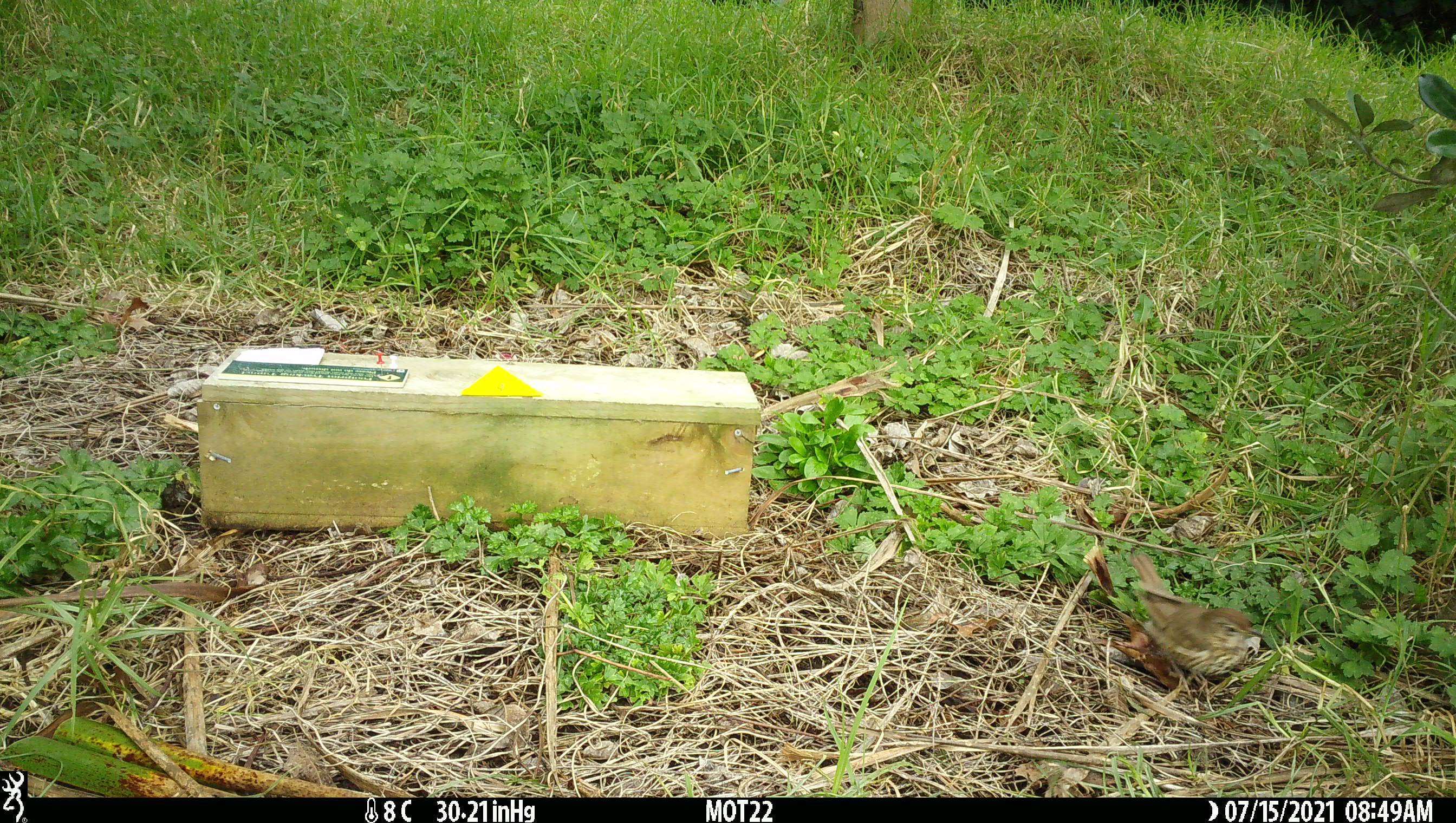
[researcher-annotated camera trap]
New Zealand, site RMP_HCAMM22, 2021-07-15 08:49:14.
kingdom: Animalia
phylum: Chordata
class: Aves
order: Passeriformes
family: Turdidae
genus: Turdus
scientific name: Turdus philomelos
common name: song thrush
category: thrush